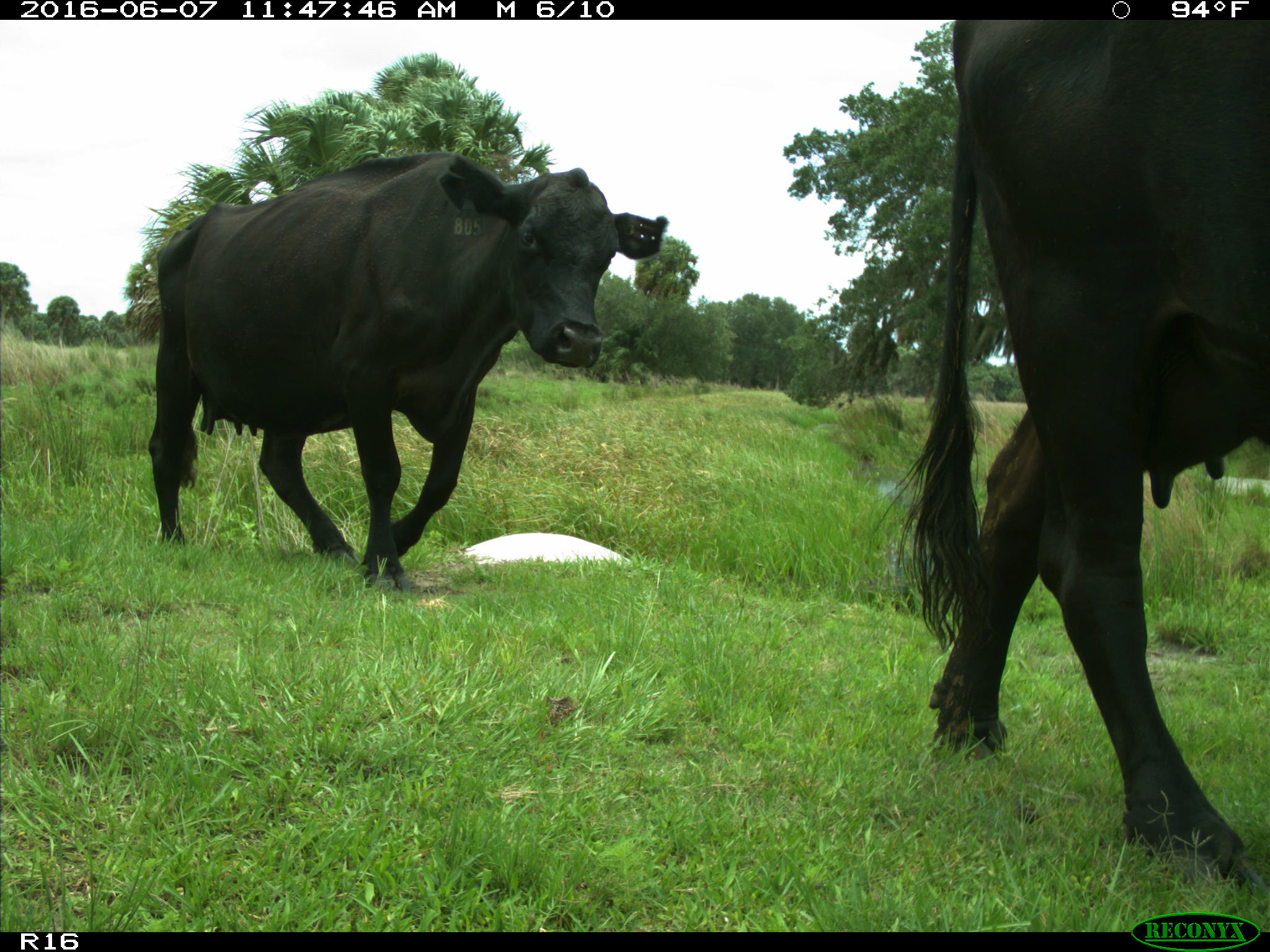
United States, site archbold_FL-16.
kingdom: Animalia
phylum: Chordata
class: Mammalia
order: Artiodactyla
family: Bovidae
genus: Bos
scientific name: Bos taurus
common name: domestic cow